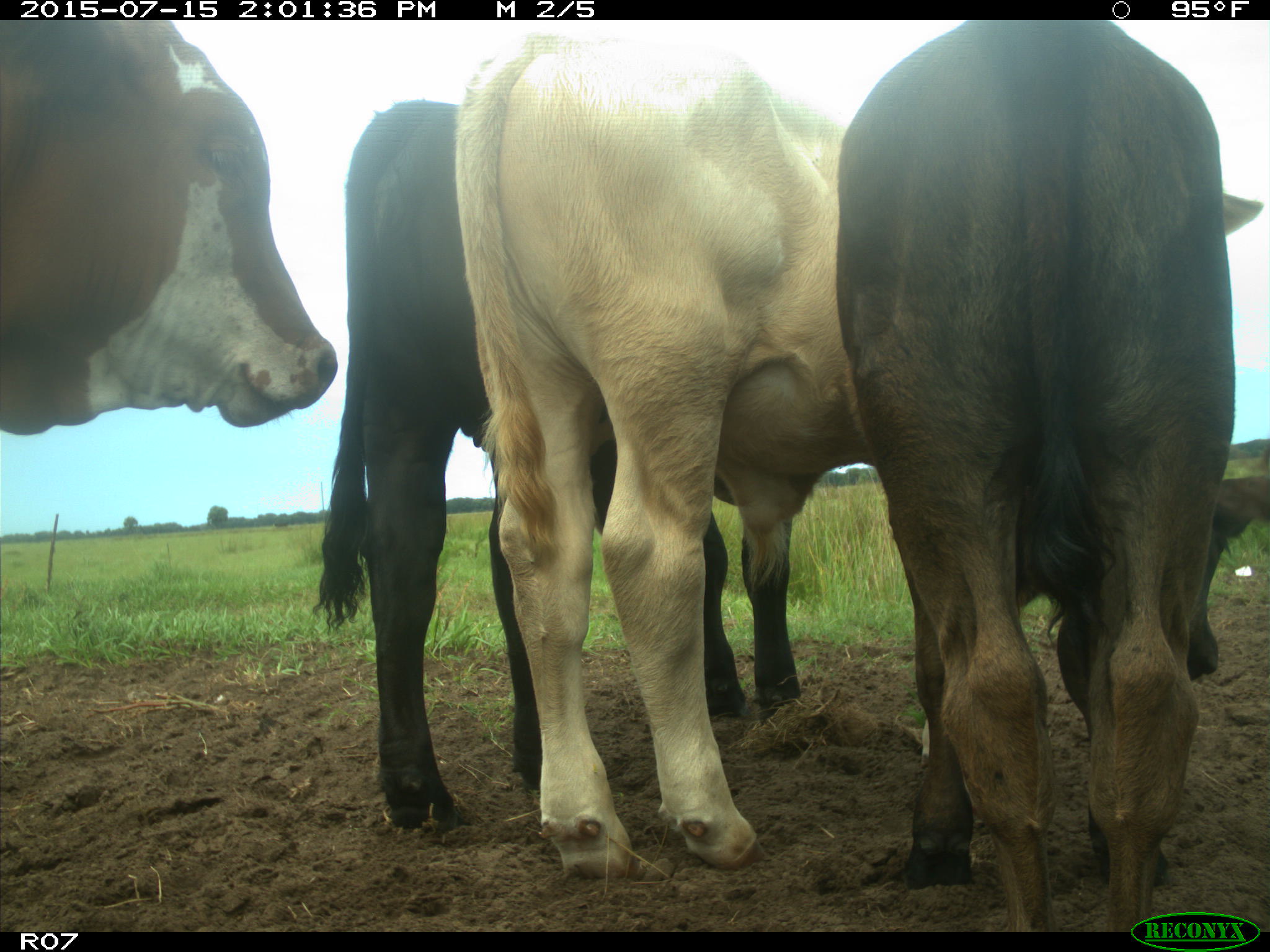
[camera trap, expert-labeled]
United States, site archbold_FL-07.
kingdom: Animalia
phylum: Chordata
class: Mammalia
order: Artiodactyla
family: Bovidae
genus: Bos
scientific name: Bos taurus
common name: domestic cow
Bos taurus (domestic cow).